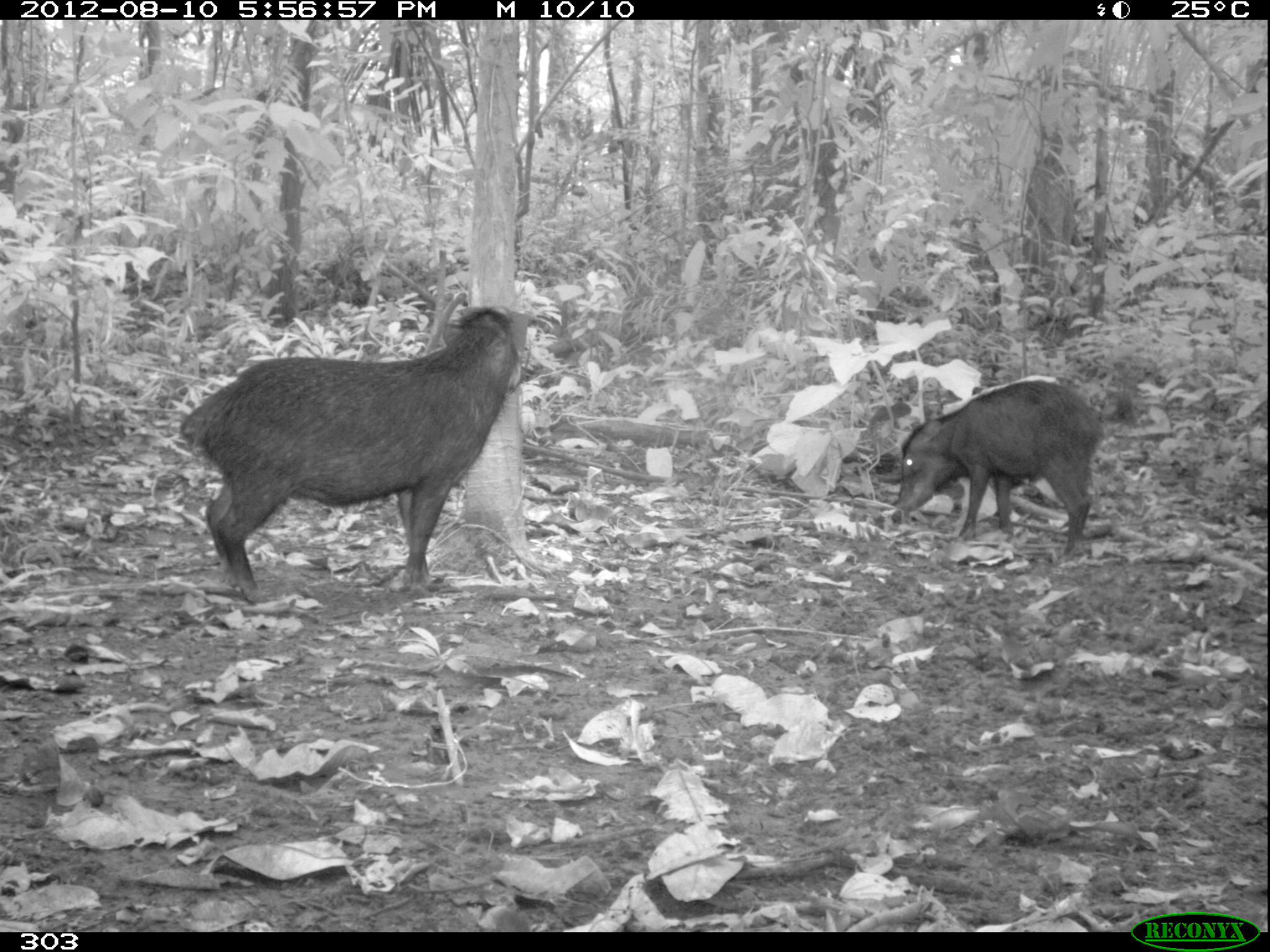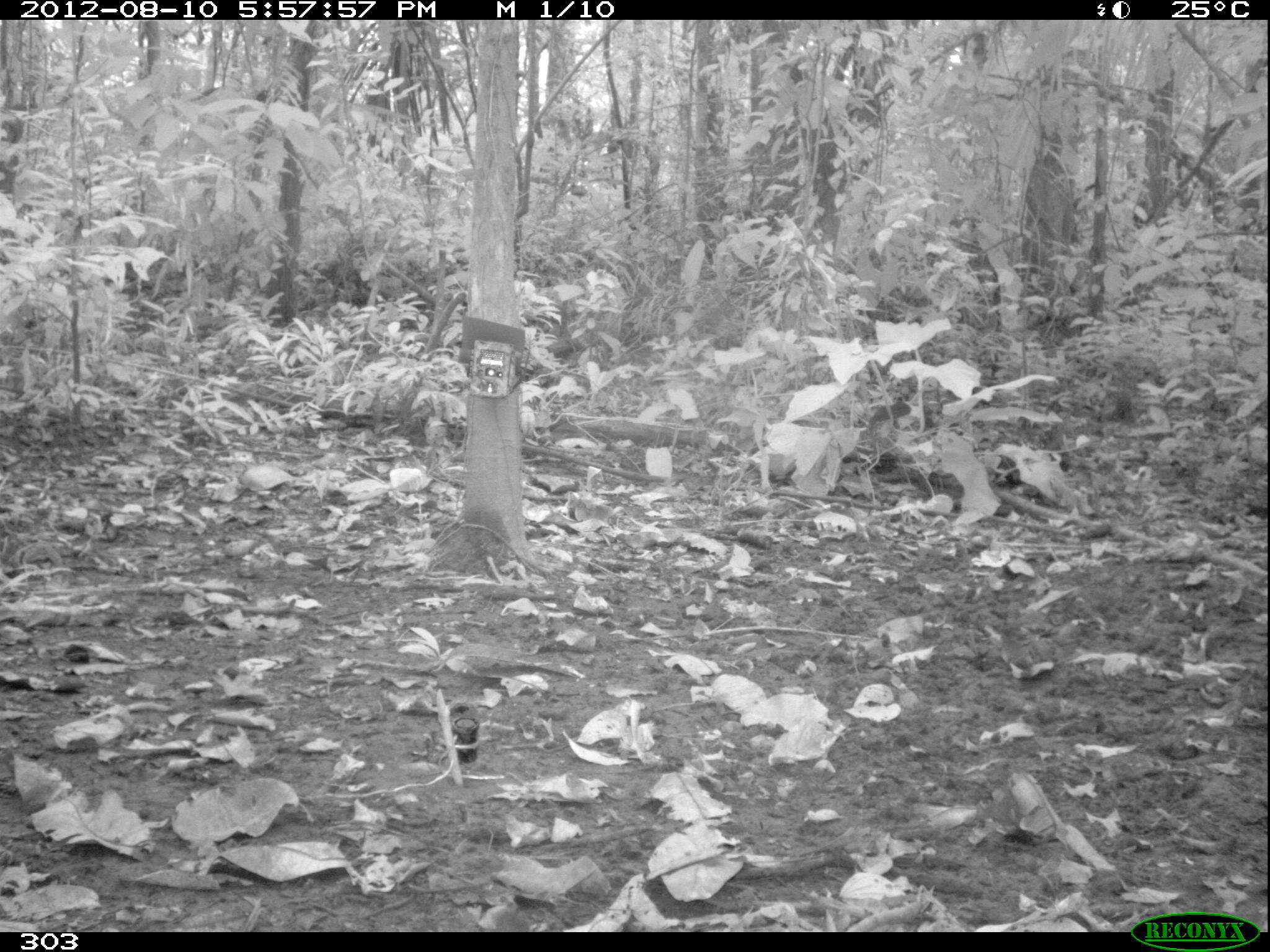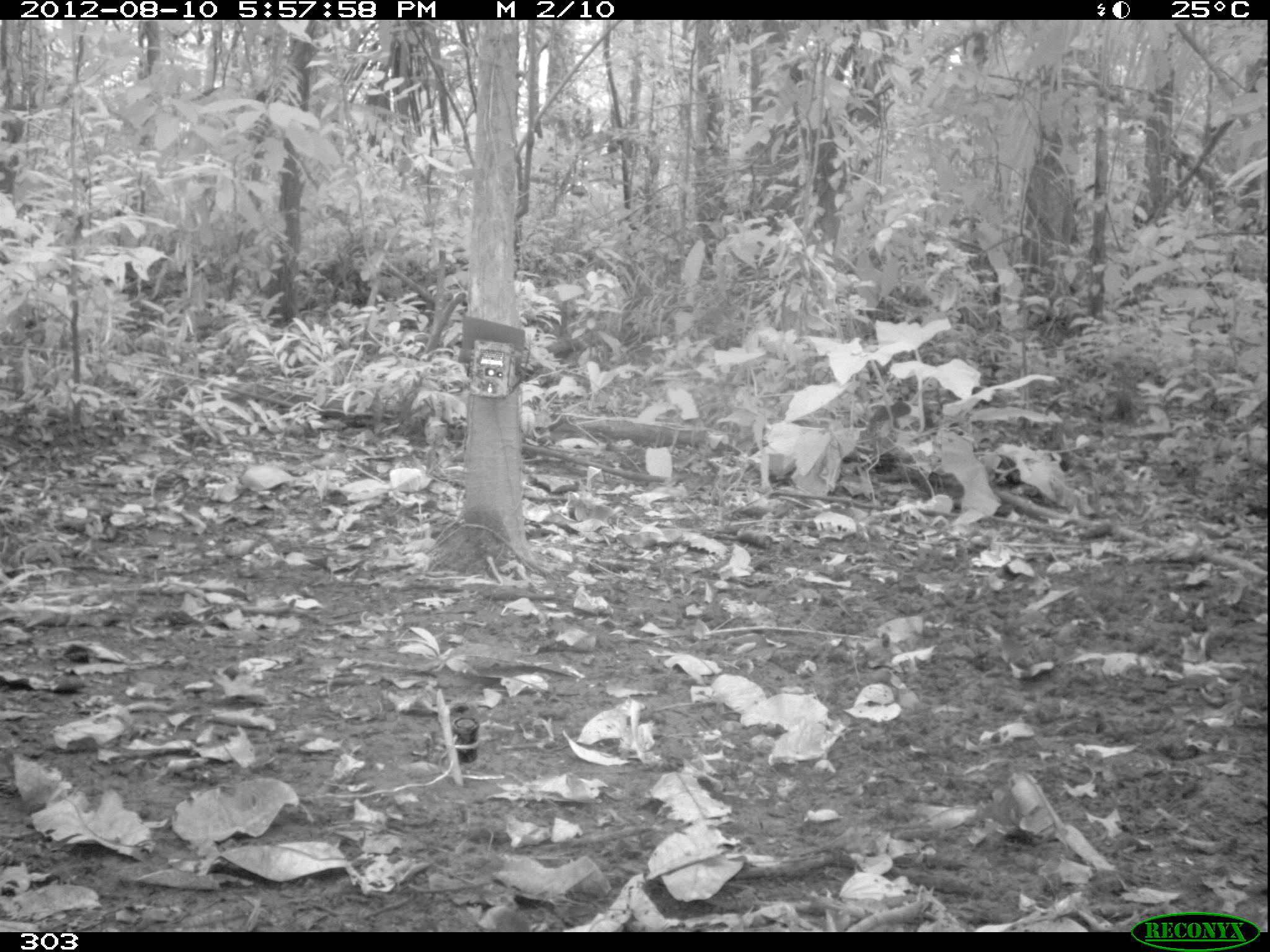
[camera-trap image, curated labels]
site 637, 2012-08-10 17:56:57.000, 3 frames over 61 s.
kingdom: Animalia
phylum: Chordata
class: Mammalia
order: Artiodactyla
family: Tayassuidae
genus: Tayassu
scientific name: Tayassu pecari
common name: white-lipped peccary